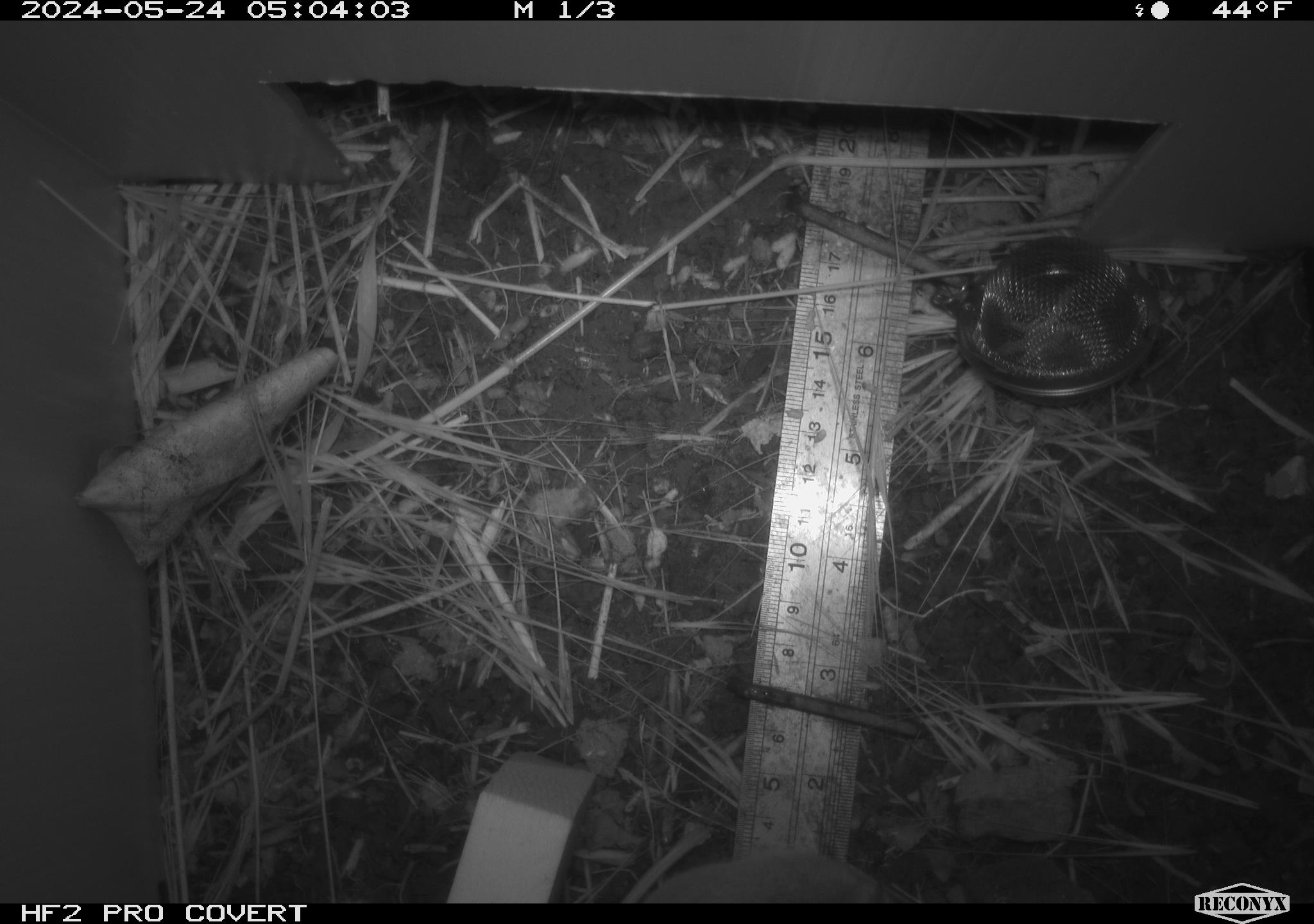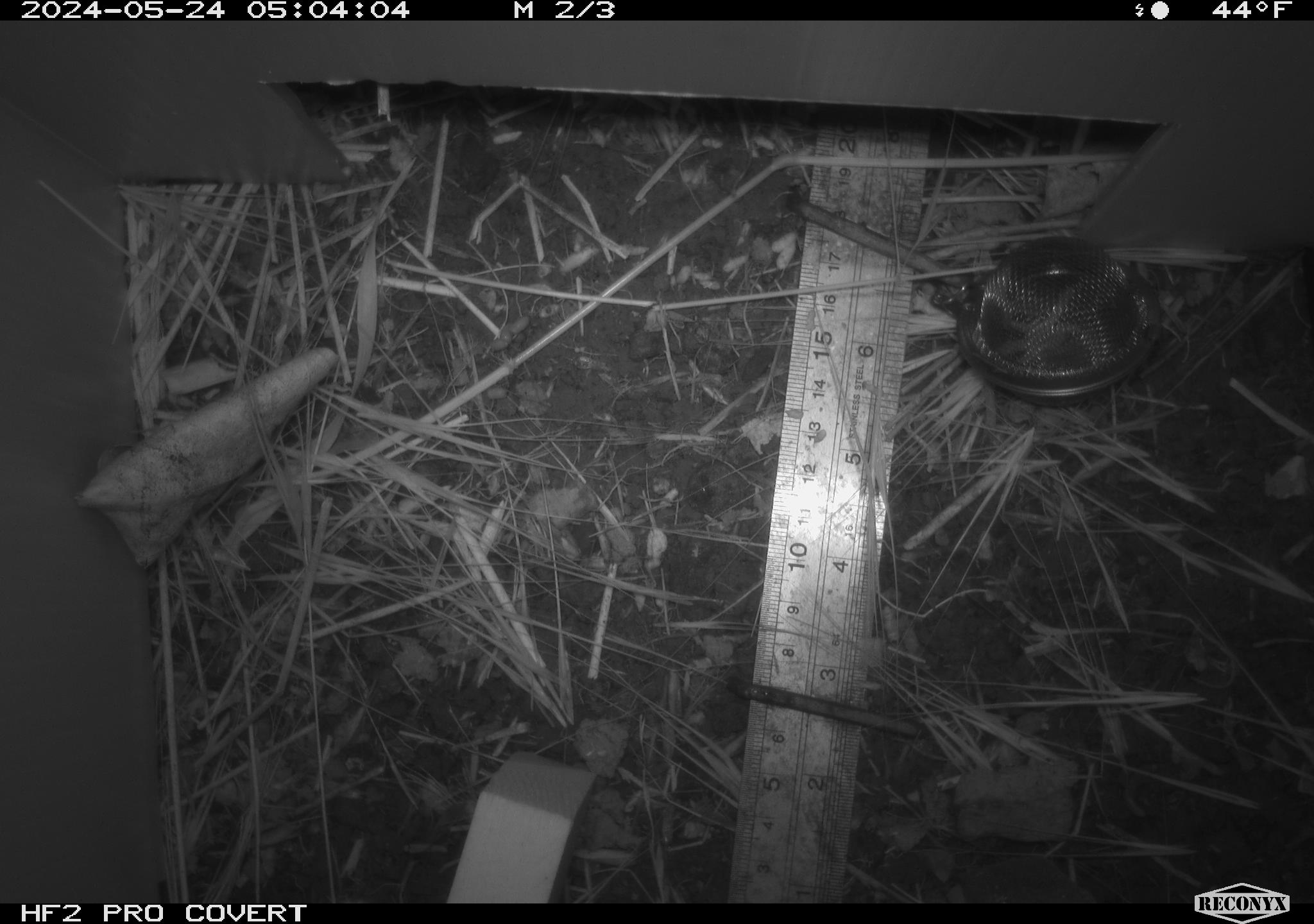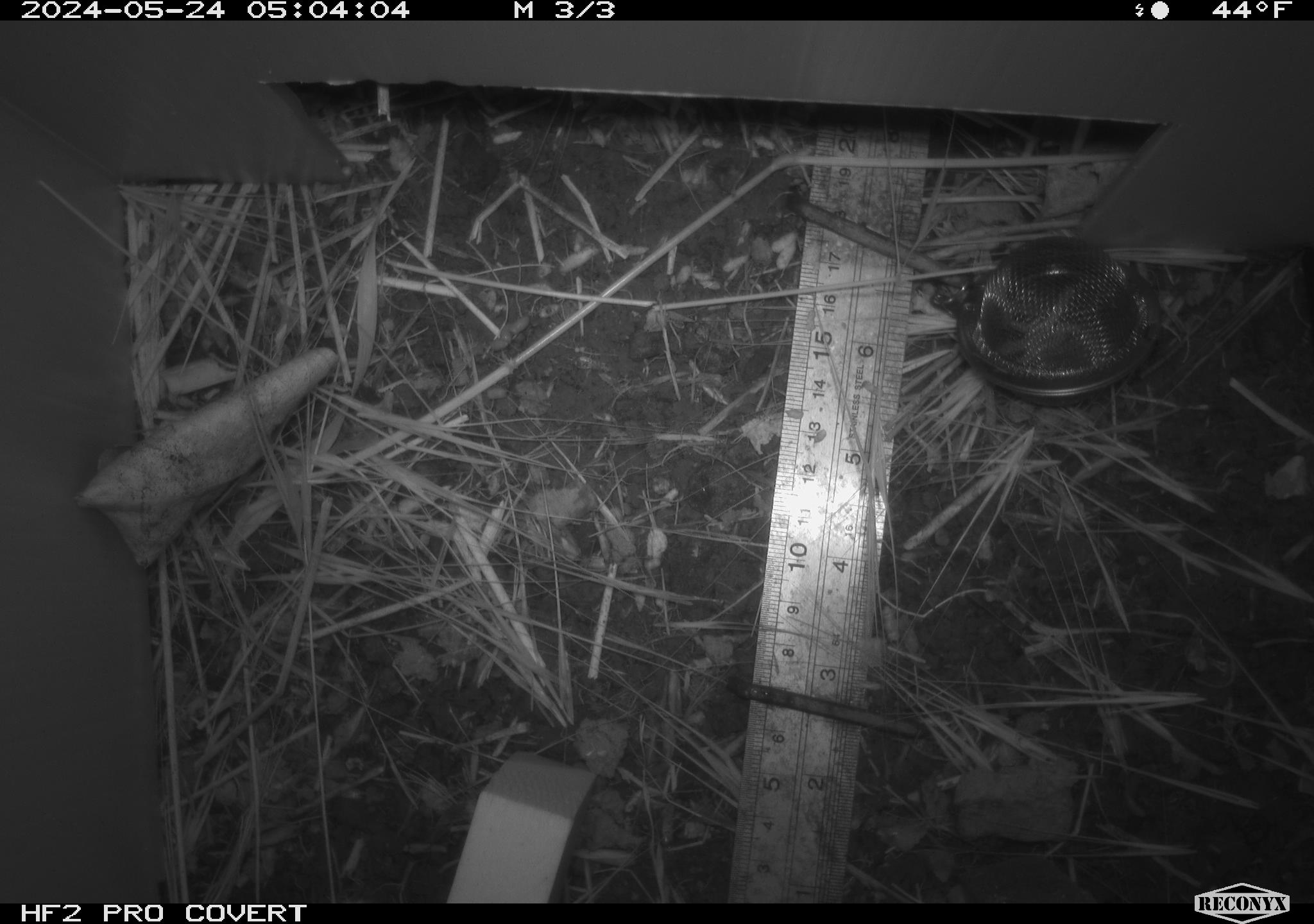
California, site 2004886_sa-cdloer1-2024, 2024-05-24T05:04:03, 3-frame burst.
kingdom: Animalia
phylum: Chordata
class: Mammalia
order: Rodentia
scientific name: Rodentia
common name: mouse species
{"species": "mouse species (Rodentia)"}